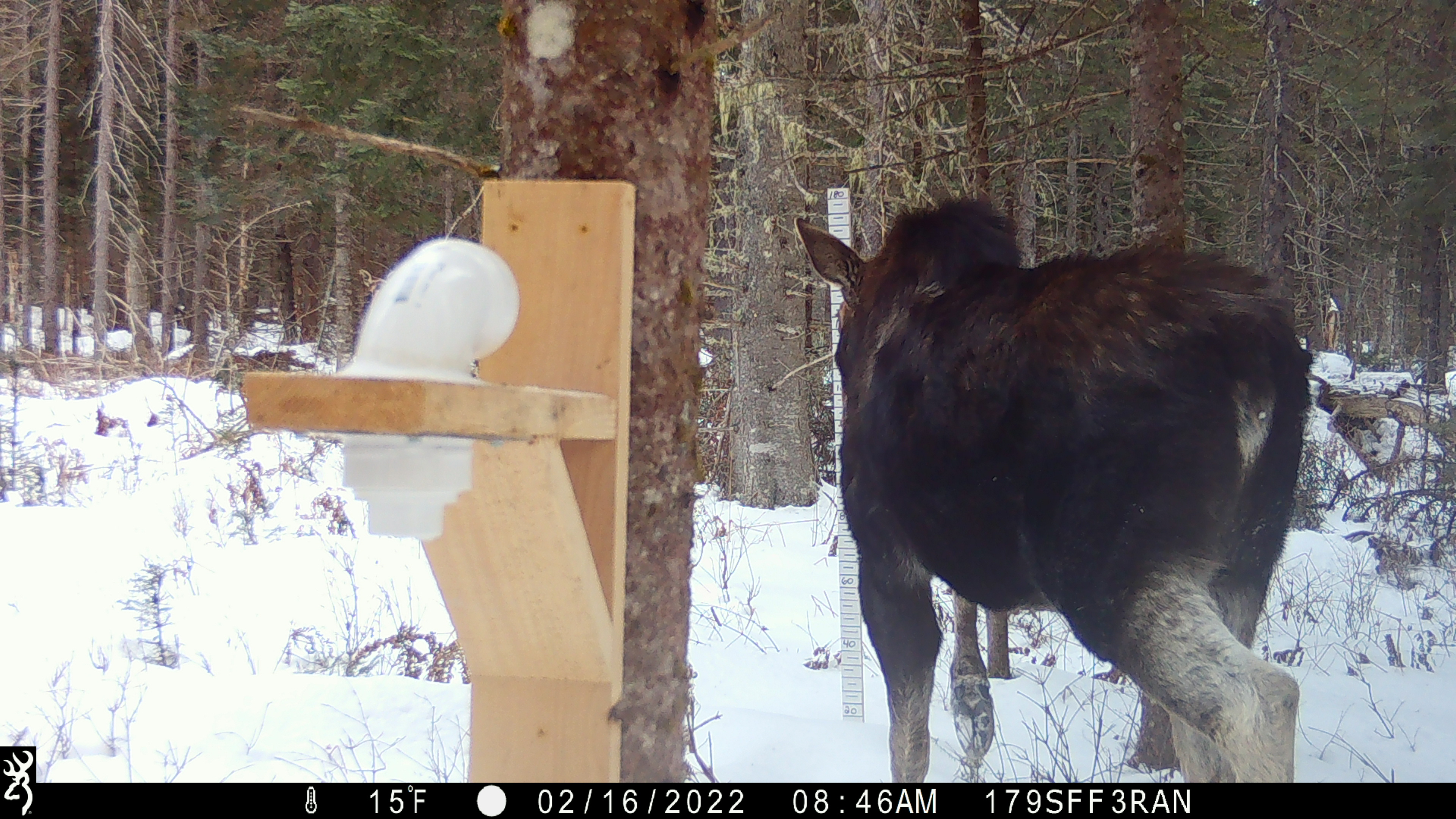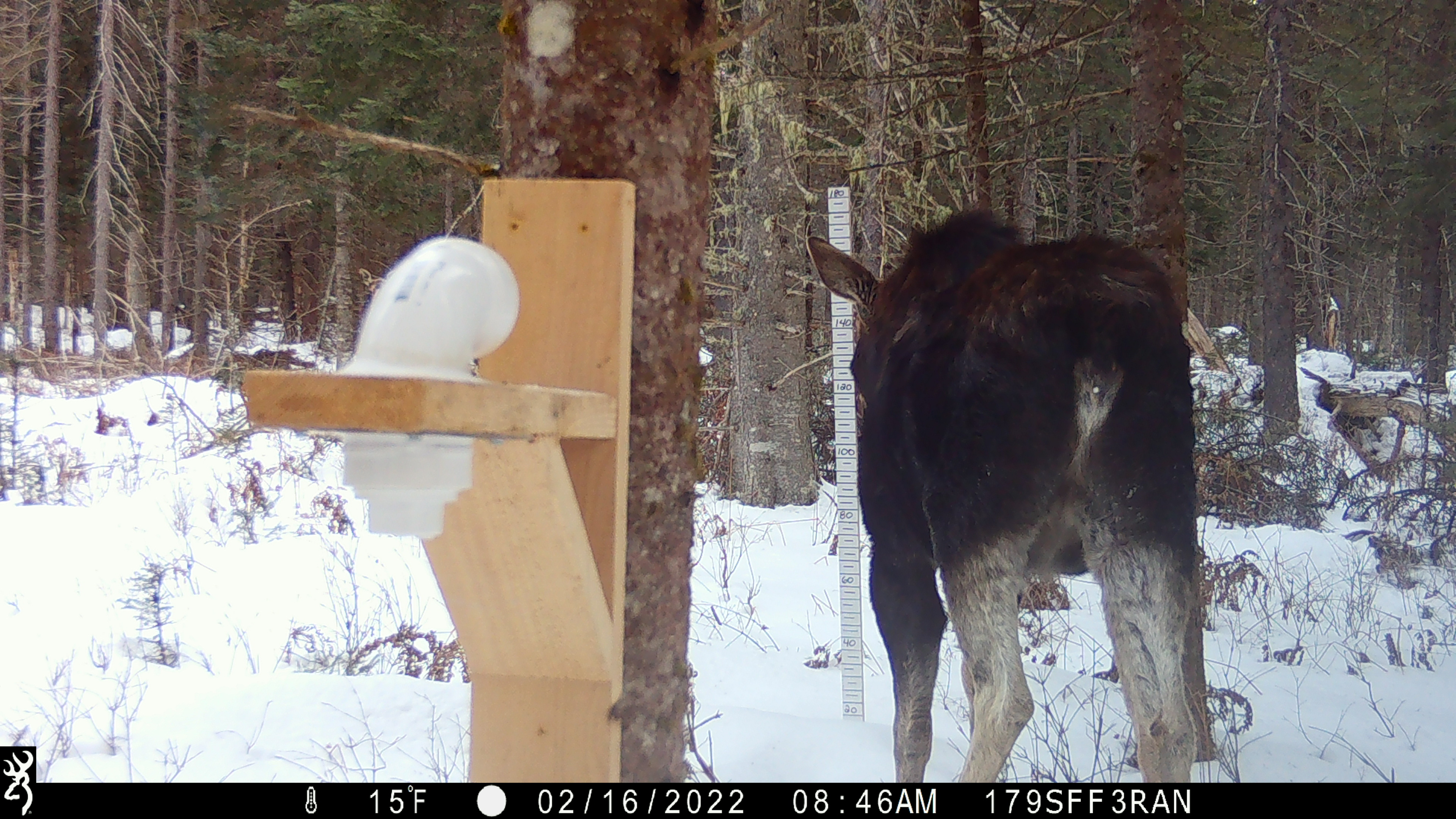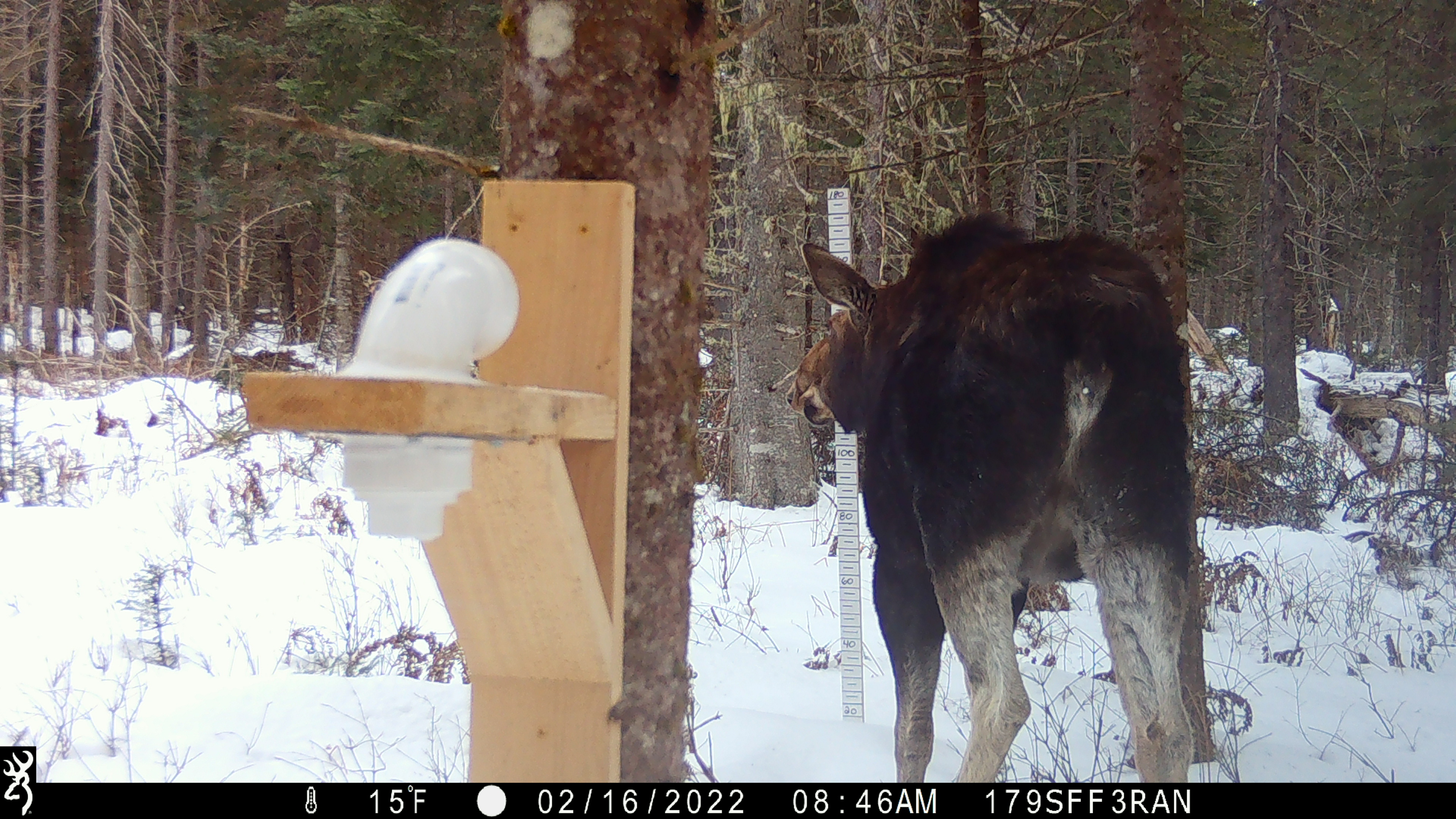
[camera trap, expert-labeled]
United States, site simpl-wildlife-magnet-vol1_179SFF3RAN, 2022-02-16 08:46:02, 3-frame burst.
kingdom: Animalia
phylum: Chordata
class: Mammalia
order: Artiodactyla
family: Cervidae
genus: Alces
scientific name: Alces alces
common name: moose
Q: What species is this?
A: Moose (Alces alces).